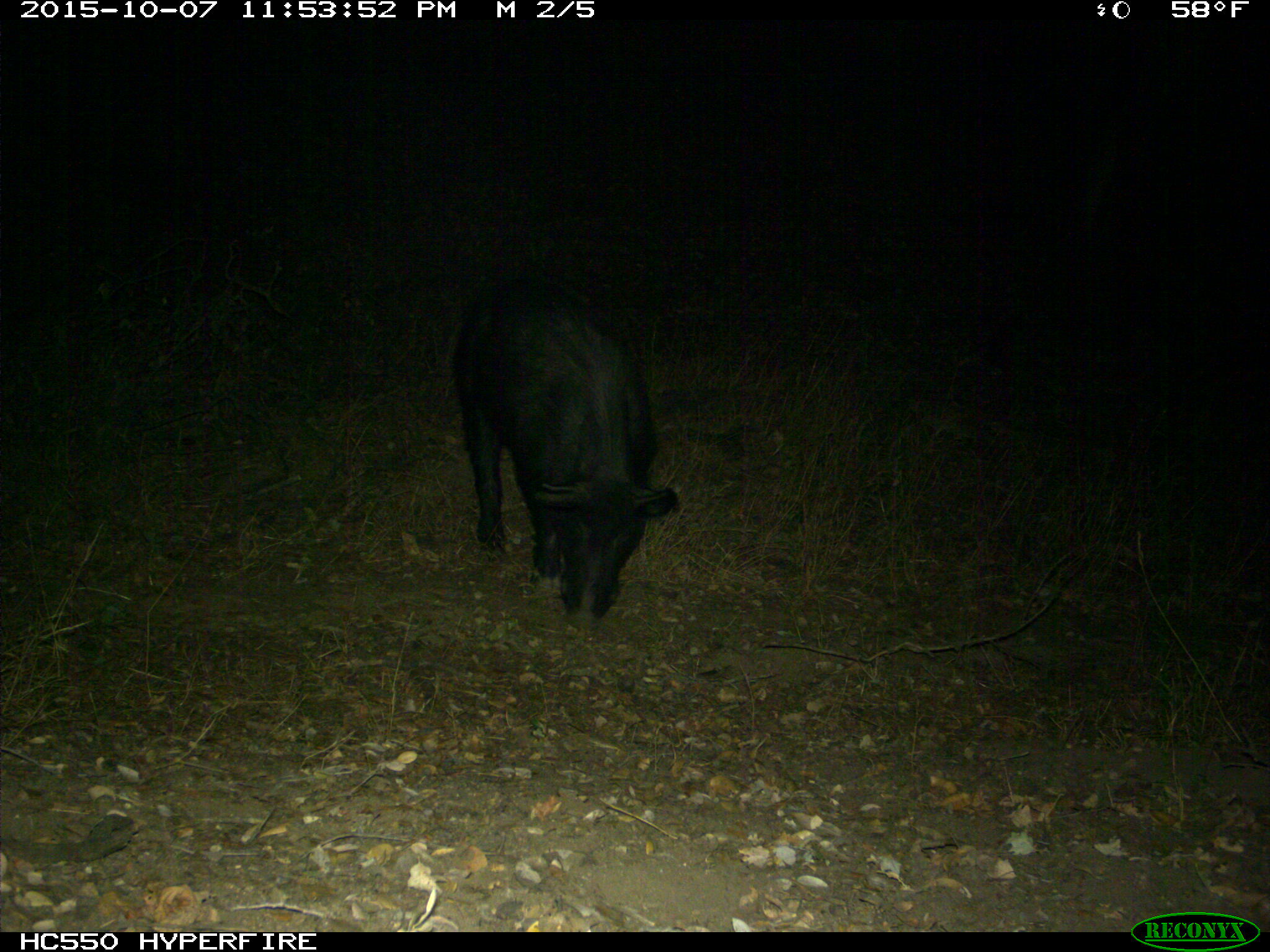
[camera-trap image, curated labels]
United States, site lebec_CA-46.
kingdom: Animalia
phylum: Chordata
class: Mammalia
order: Artiodactyla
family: Suidae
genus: Sus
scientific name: Sus scrofa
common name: wild boar